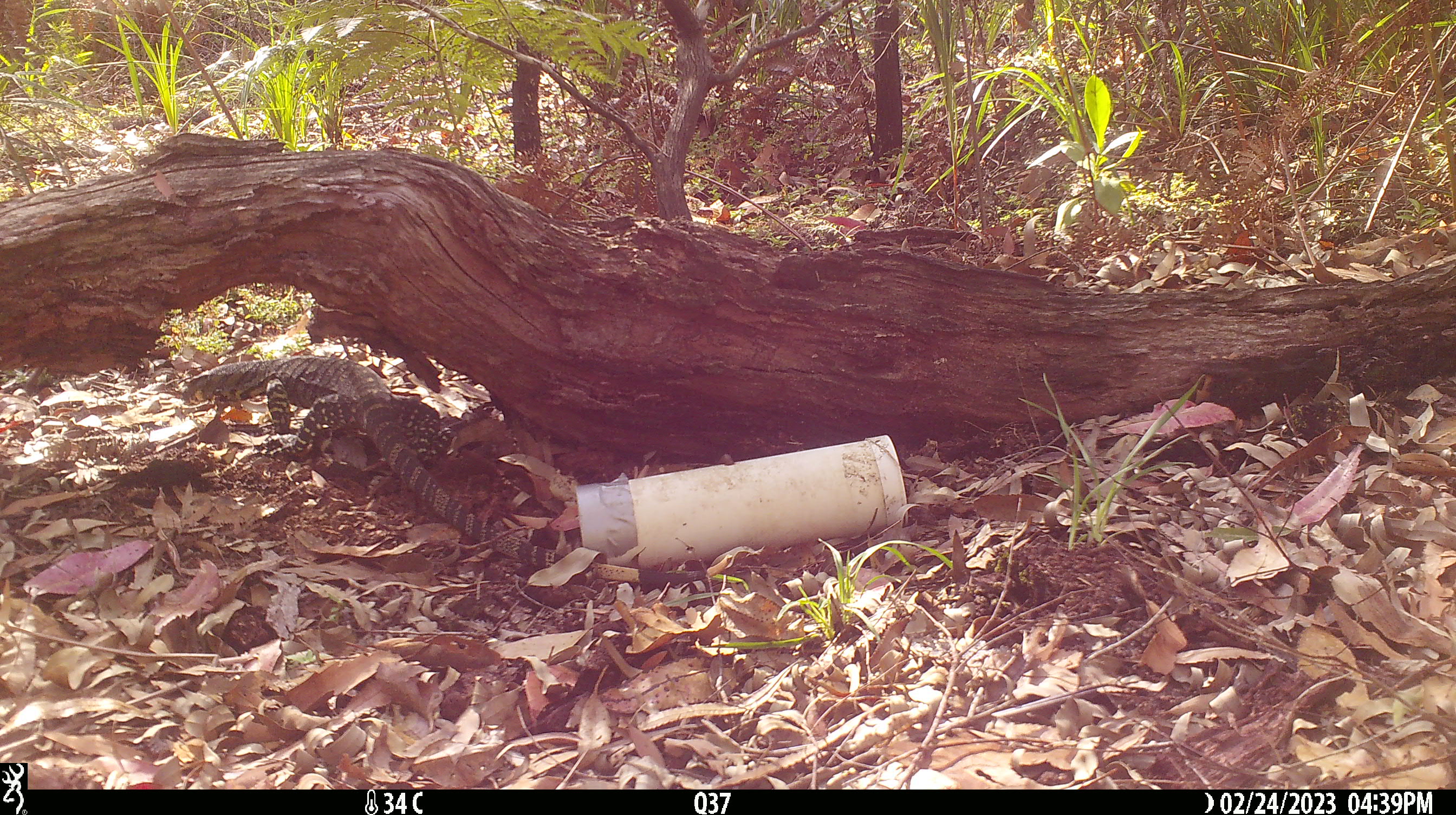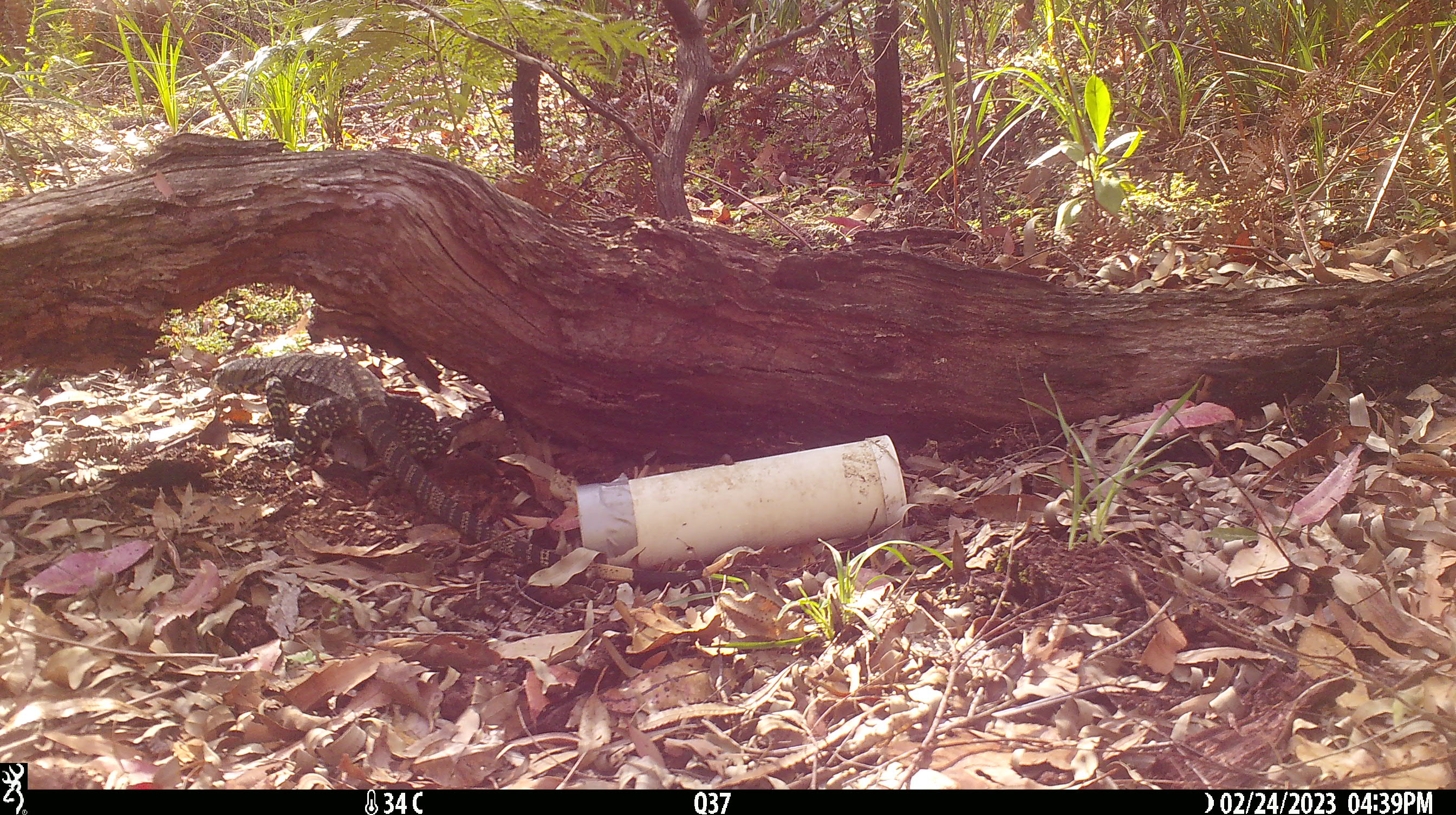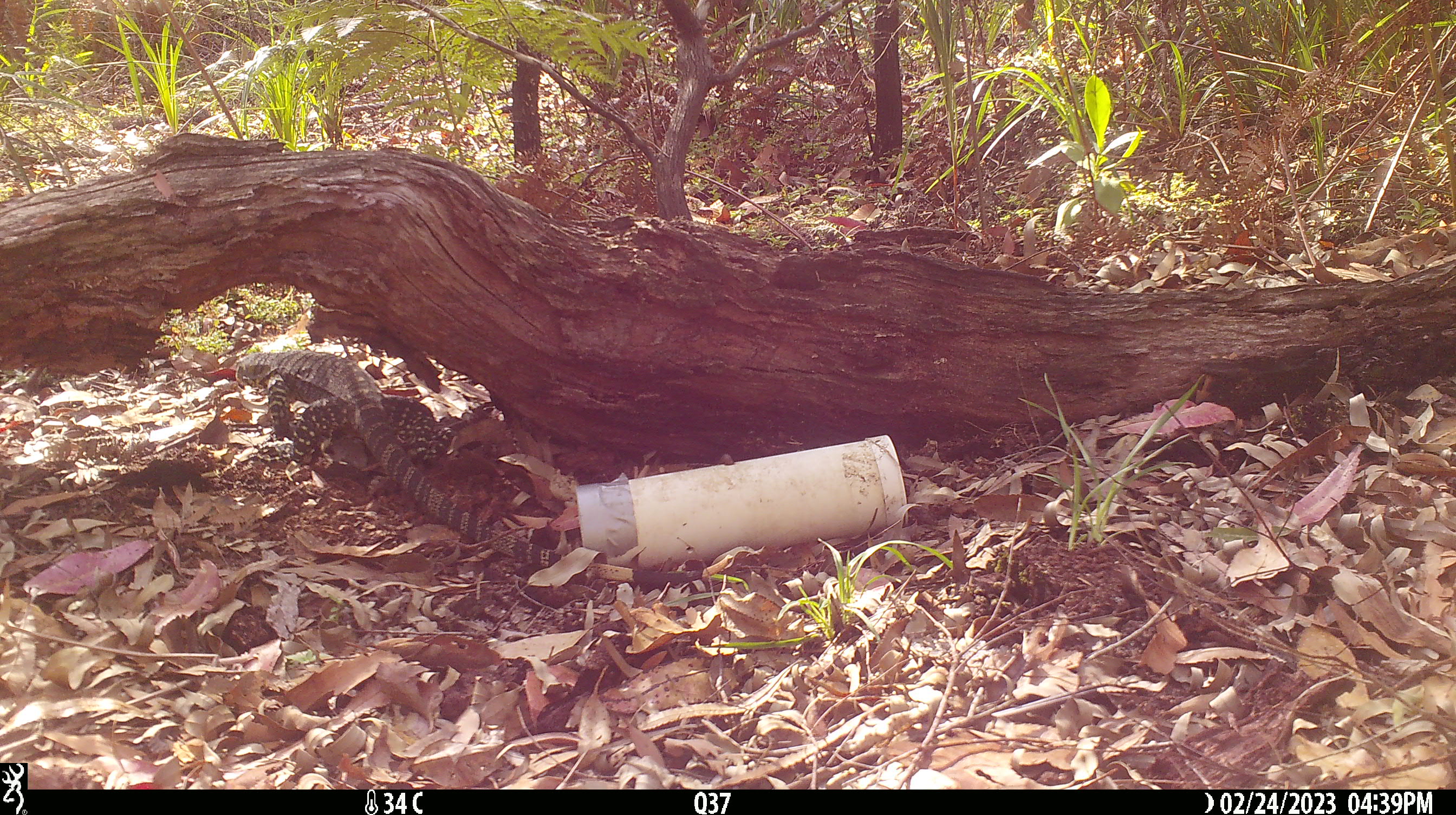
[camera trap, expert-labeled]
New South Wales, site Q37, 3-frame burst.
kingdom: Animalia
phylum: Chordata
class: Reptilia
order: Squamata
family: Varanidae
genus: Varanus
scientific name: Varanus varius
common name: lace monitor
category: goanna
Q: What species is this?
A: Goanna (lace monitor) (Varanus varius).